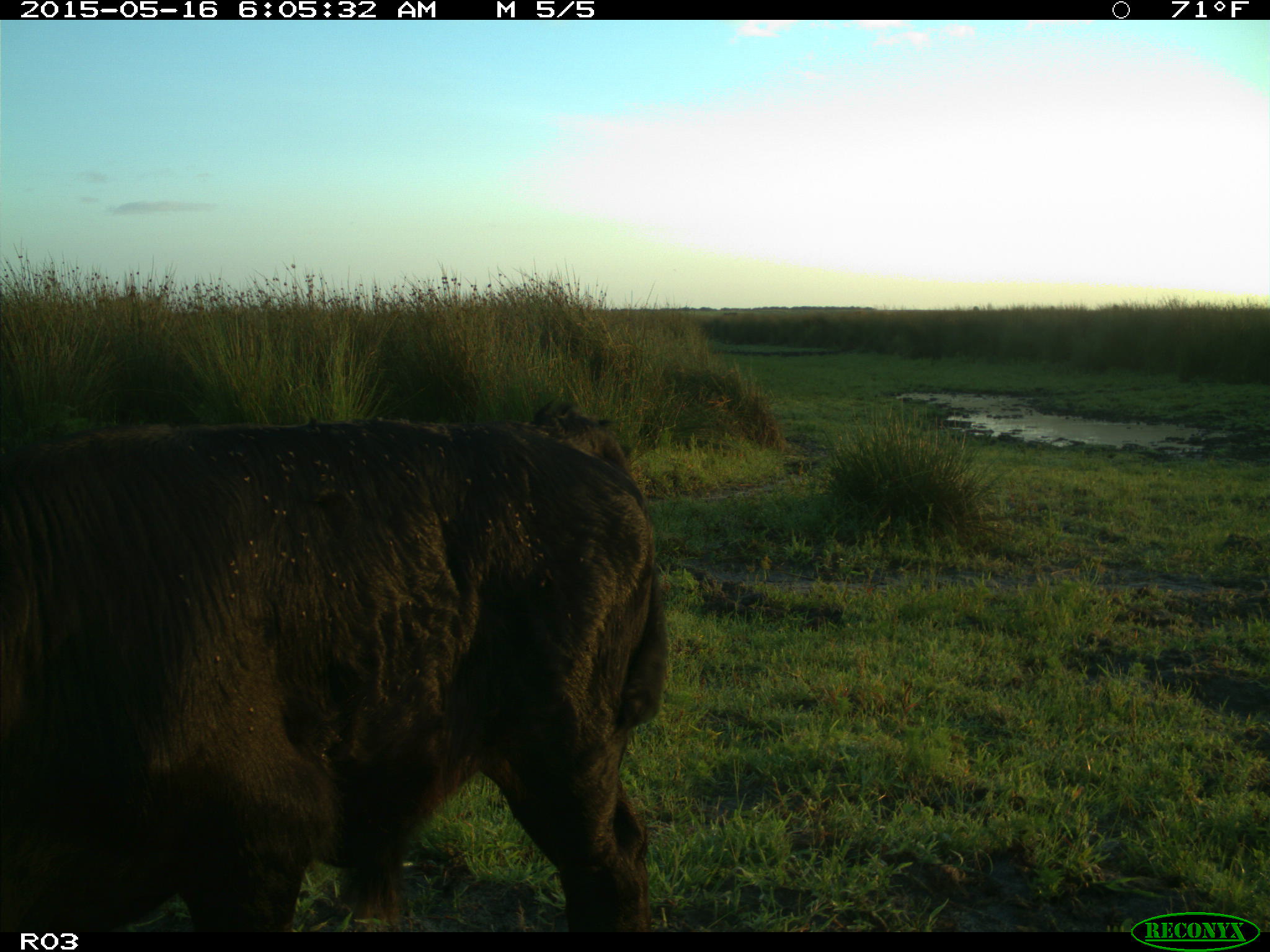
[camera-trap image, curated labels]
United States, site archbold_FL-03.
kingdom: Animalia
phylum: Chordata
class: Mammalia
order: Artiodactyla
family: Bovidae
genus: Bos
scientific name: Bos taurus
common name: domestic cow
Bos taurus (domestic cow).